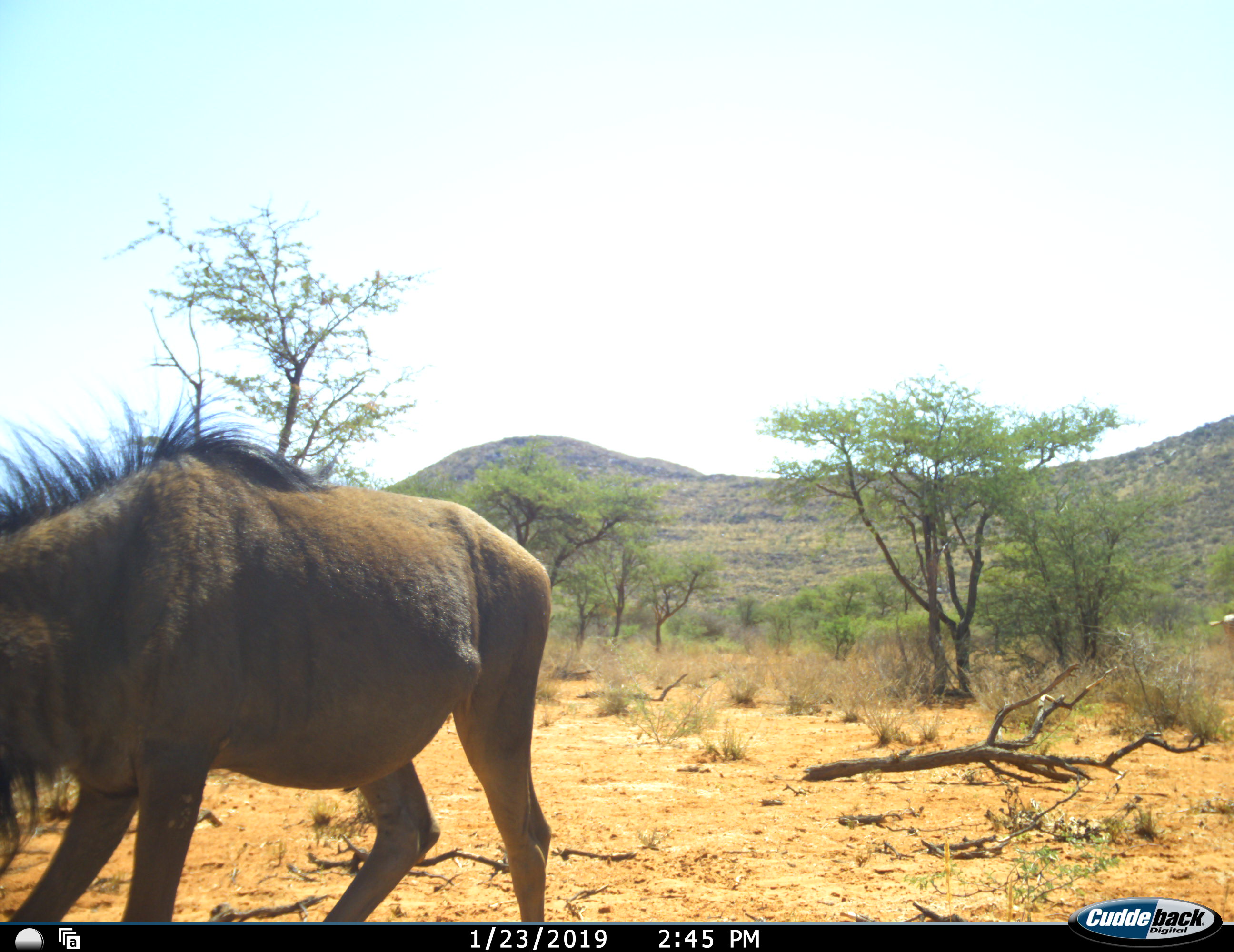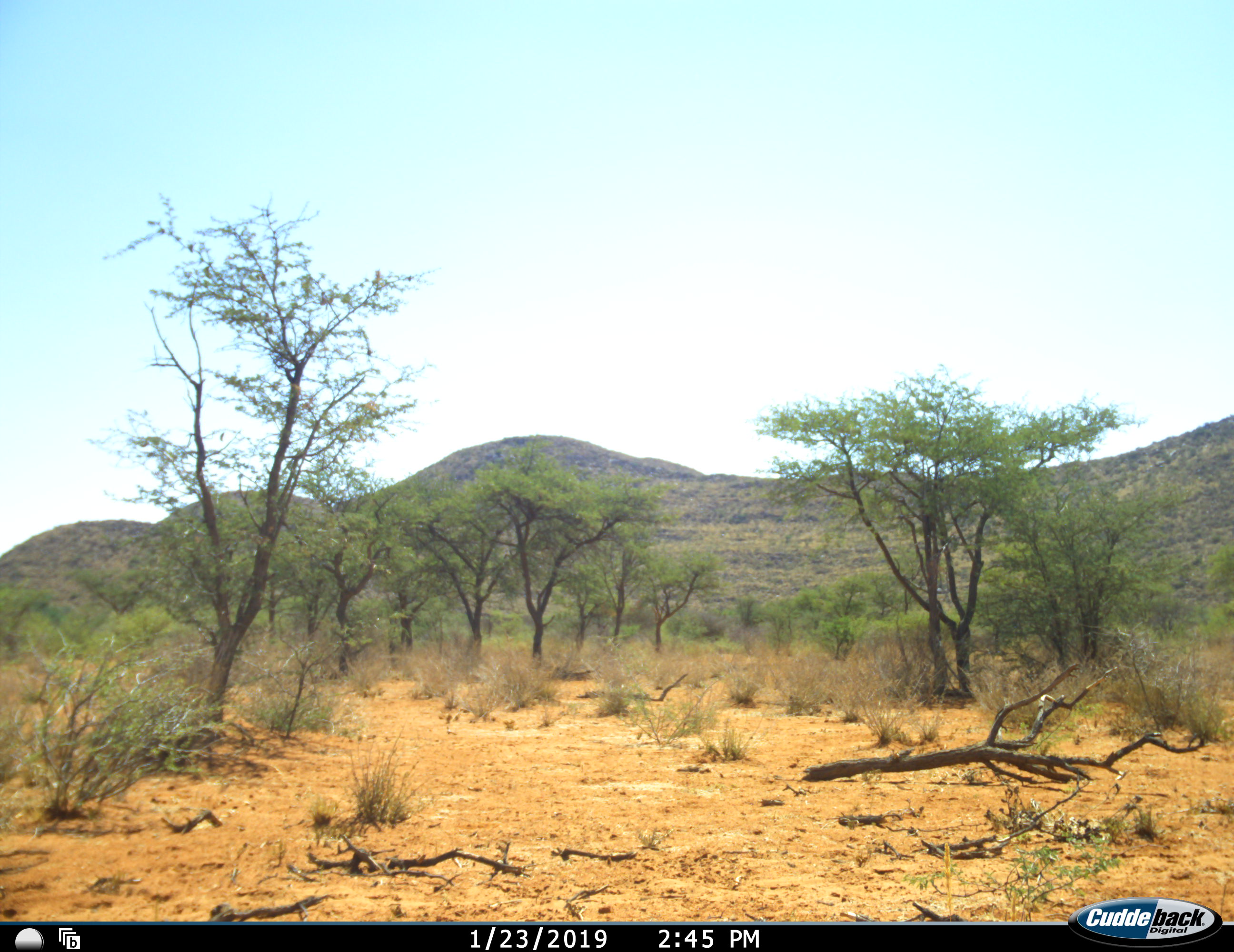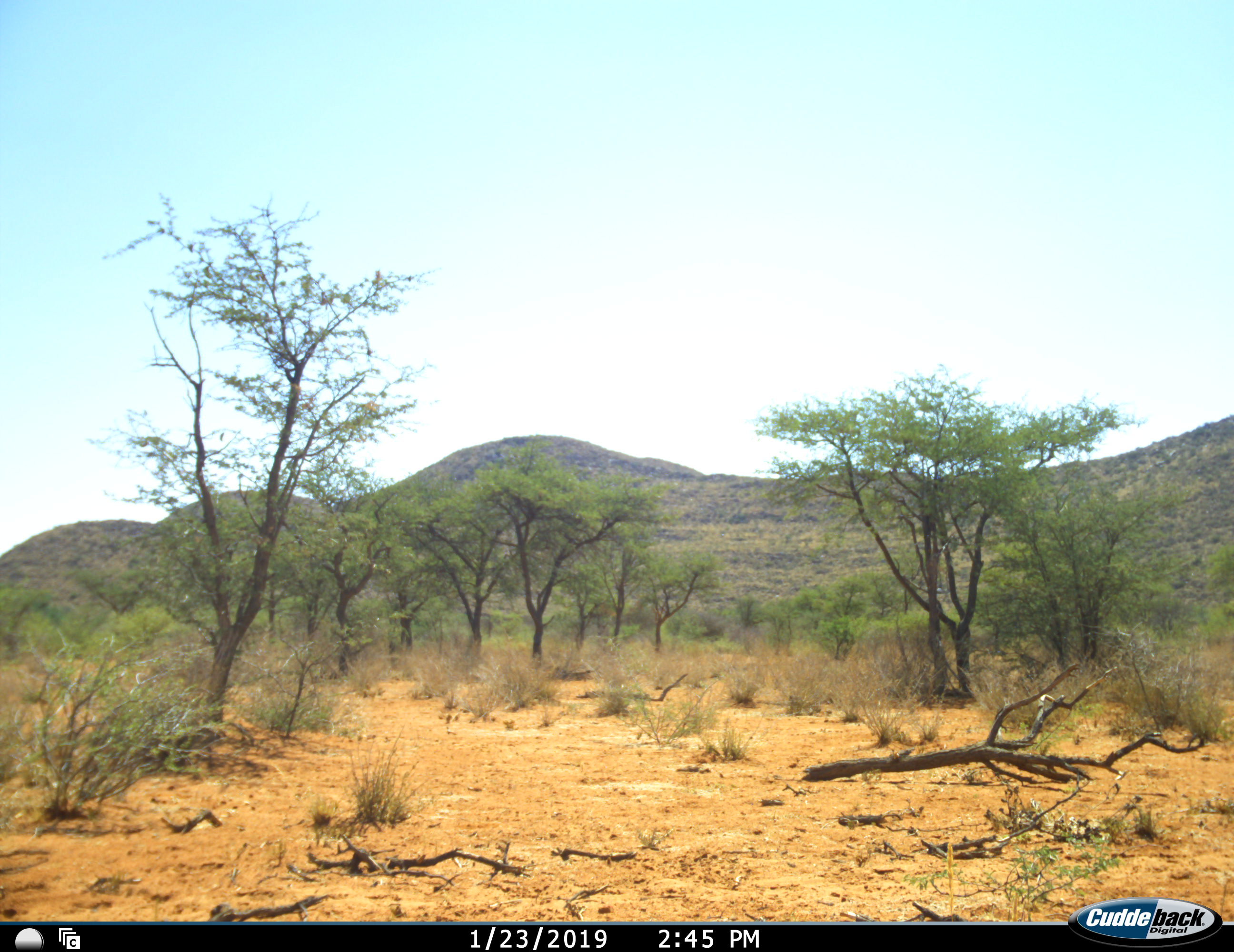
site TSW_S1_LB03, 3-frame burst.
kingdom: Animalia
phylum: Chordata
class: Mammalia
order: Artiodactyla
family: Bovidae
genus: Connochaetes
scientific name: Connochaetes taurinus taurinus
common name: blue wildebeest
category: wildebeestblue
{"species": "wildebeestblue (blue wildebeest) (Connochaetes taurinus taurinus)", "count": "1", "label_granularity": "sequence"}